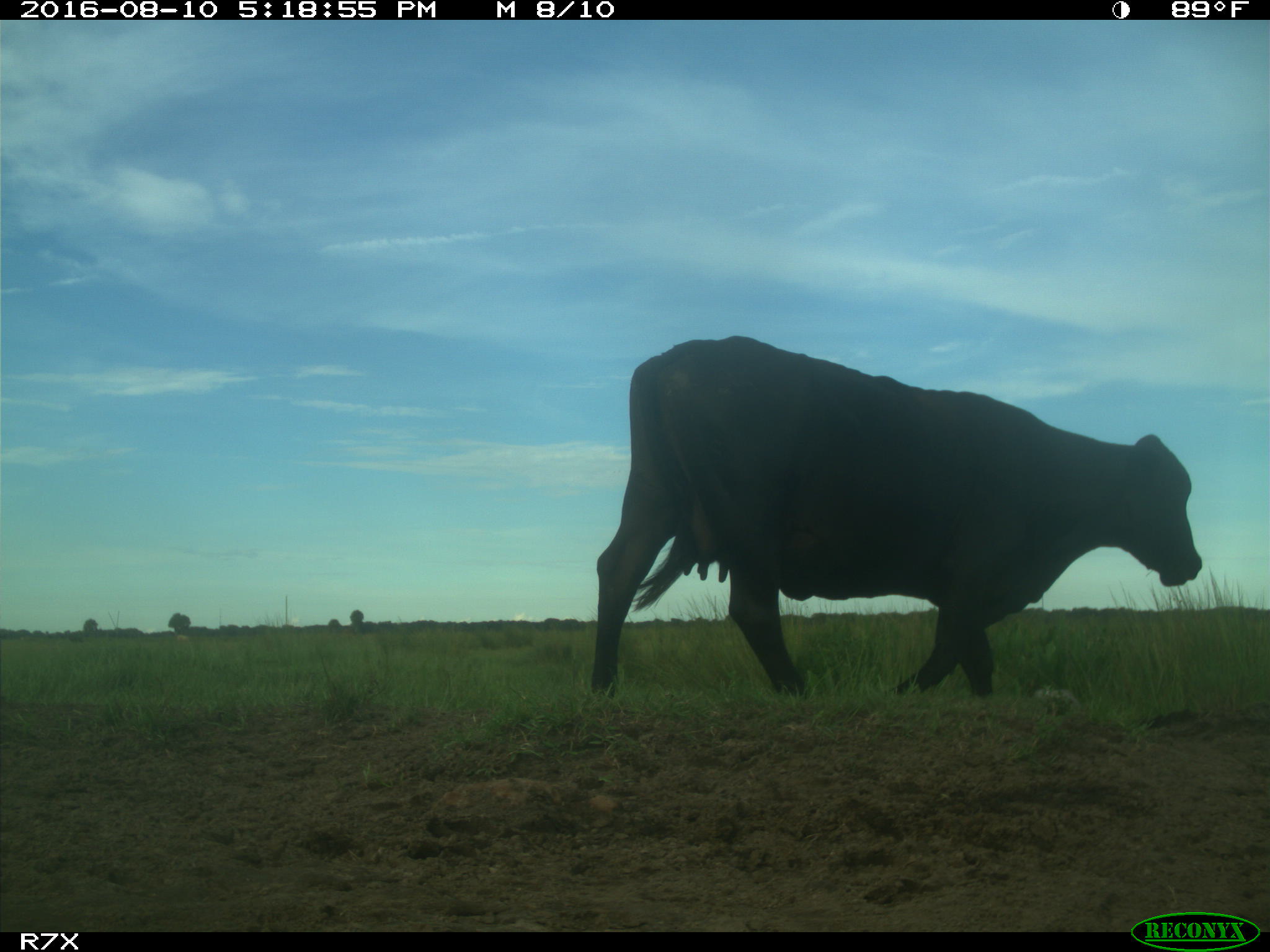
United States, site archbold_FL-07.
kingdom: Animalia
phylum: Chordata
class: Mammalia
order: Artiodactyla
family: Bovidae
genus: Bos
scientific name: Bos taurus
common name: domestic cow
Bos taurus (domestic cow).